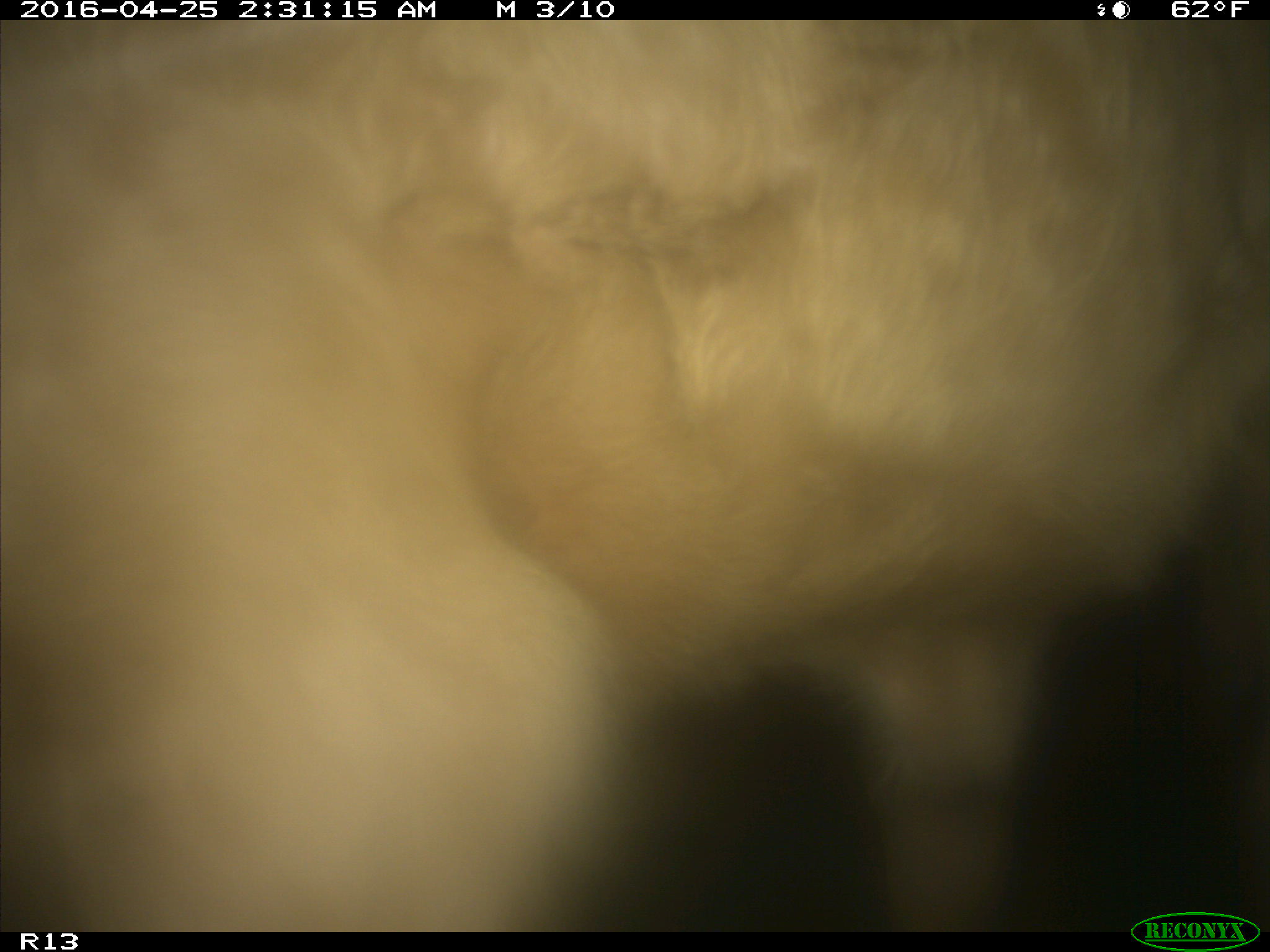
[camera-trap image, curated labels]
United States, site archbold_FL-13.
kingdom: Animalia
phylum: Chordata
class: Mammalia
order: Artiodactyla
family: Bovidae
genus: Bos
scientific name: Bos taurus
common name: domestic cow